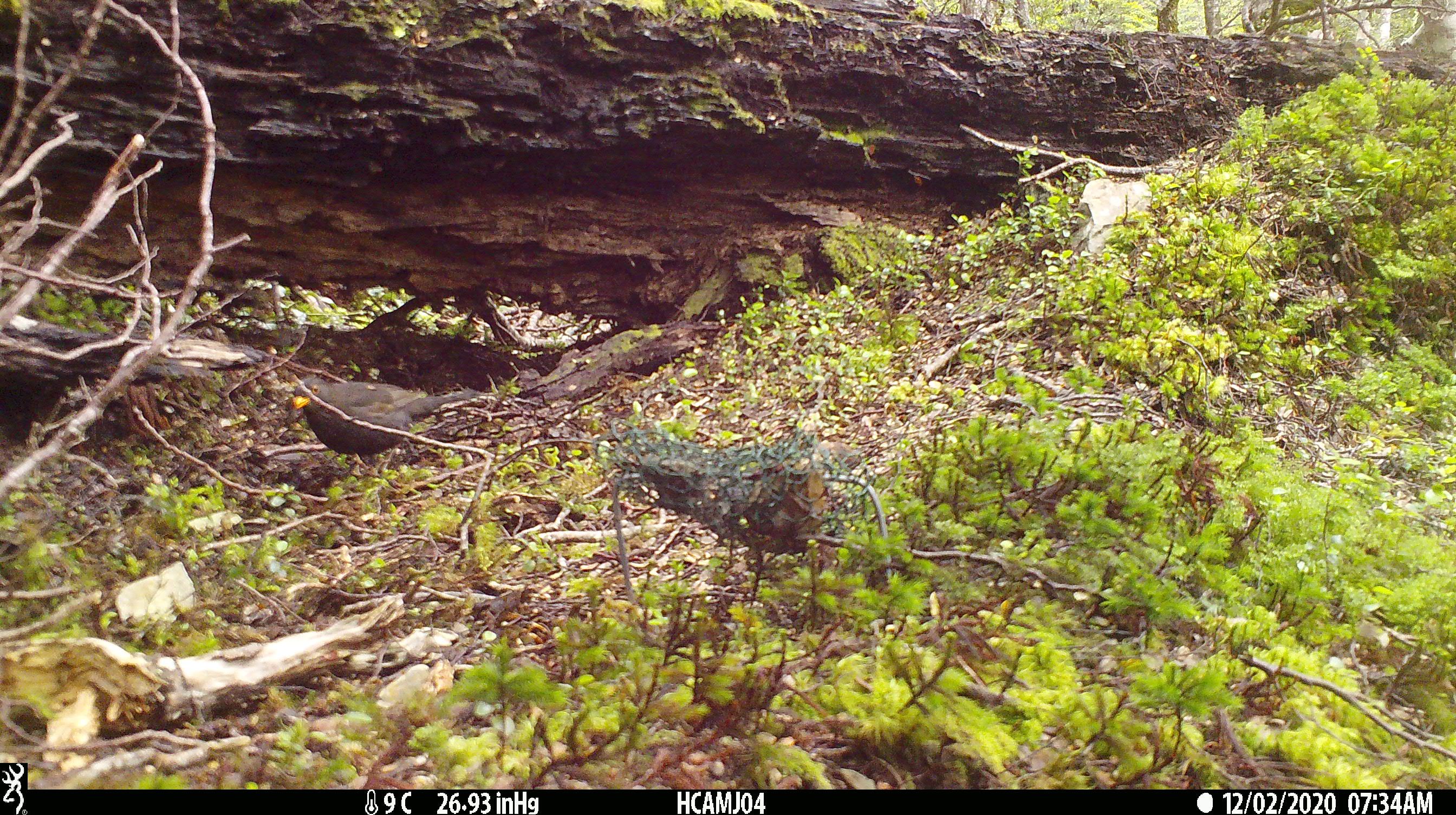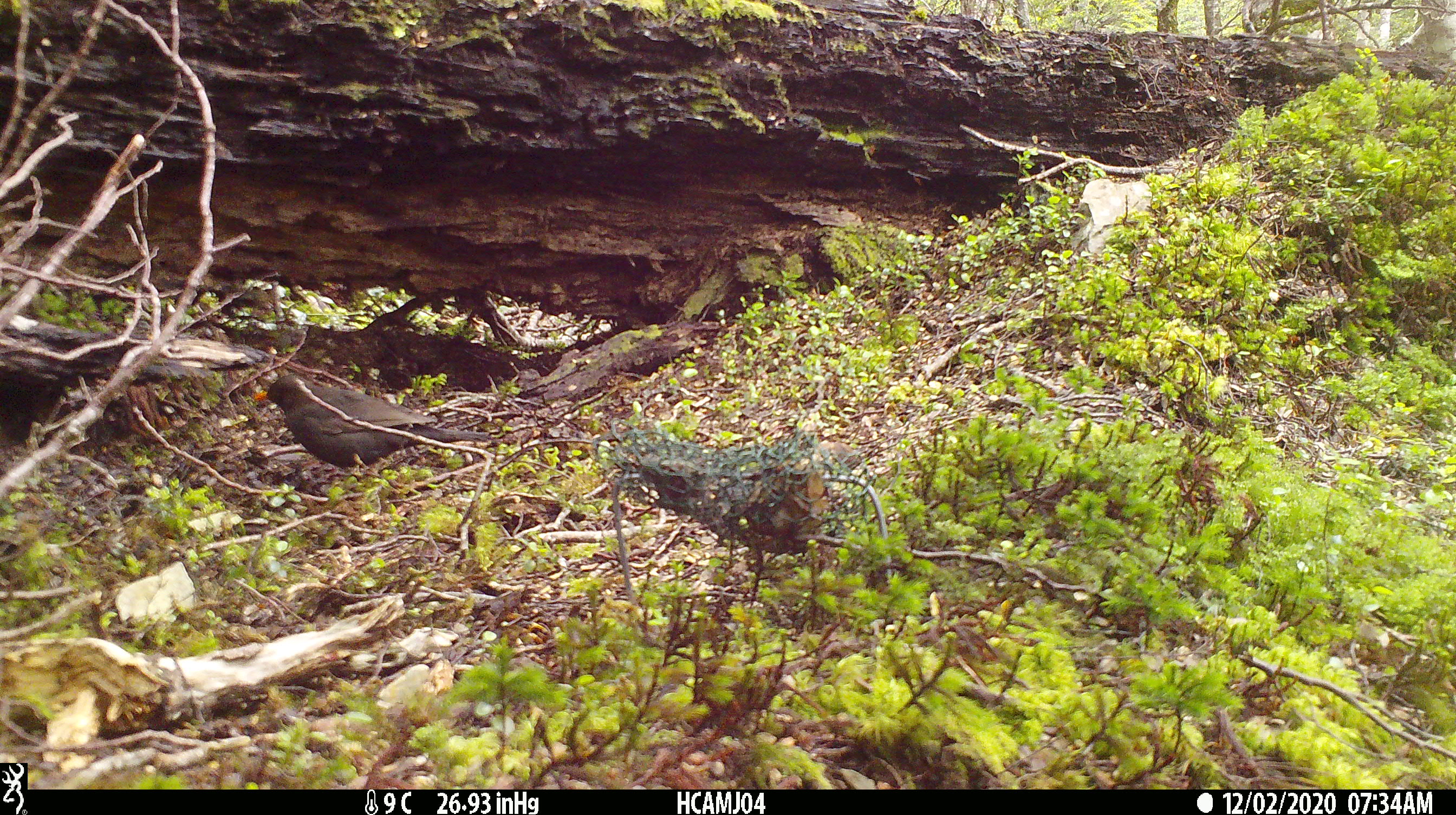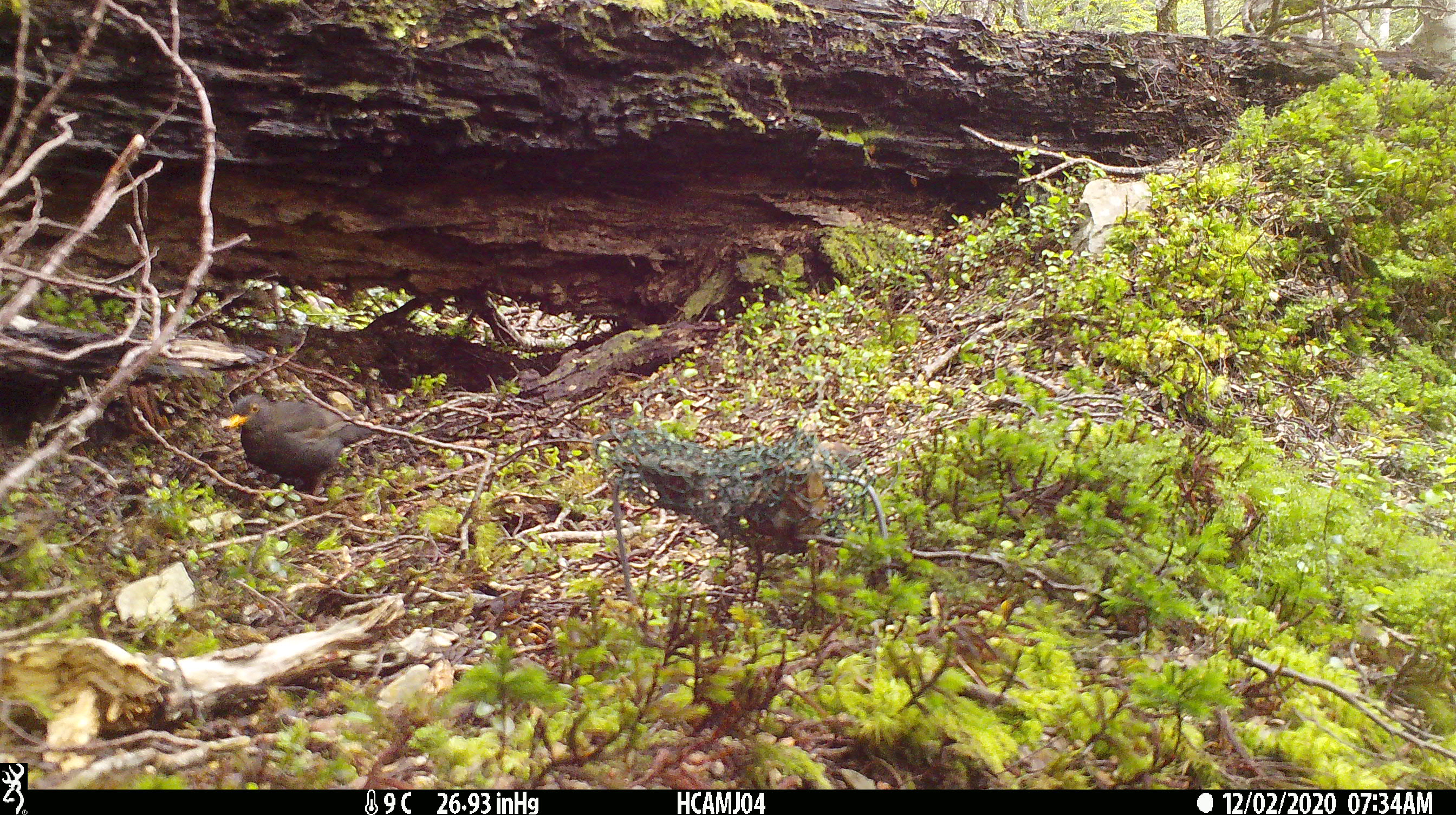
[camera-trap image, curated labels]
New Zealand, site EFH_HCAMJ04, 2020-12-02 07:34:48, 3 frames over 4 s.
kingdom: Animalia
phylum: Chordata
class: Aves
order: Passeriformes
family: Turdidae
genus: Turdus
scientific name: Turdus merula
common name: eurasian blackbird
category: blackbird